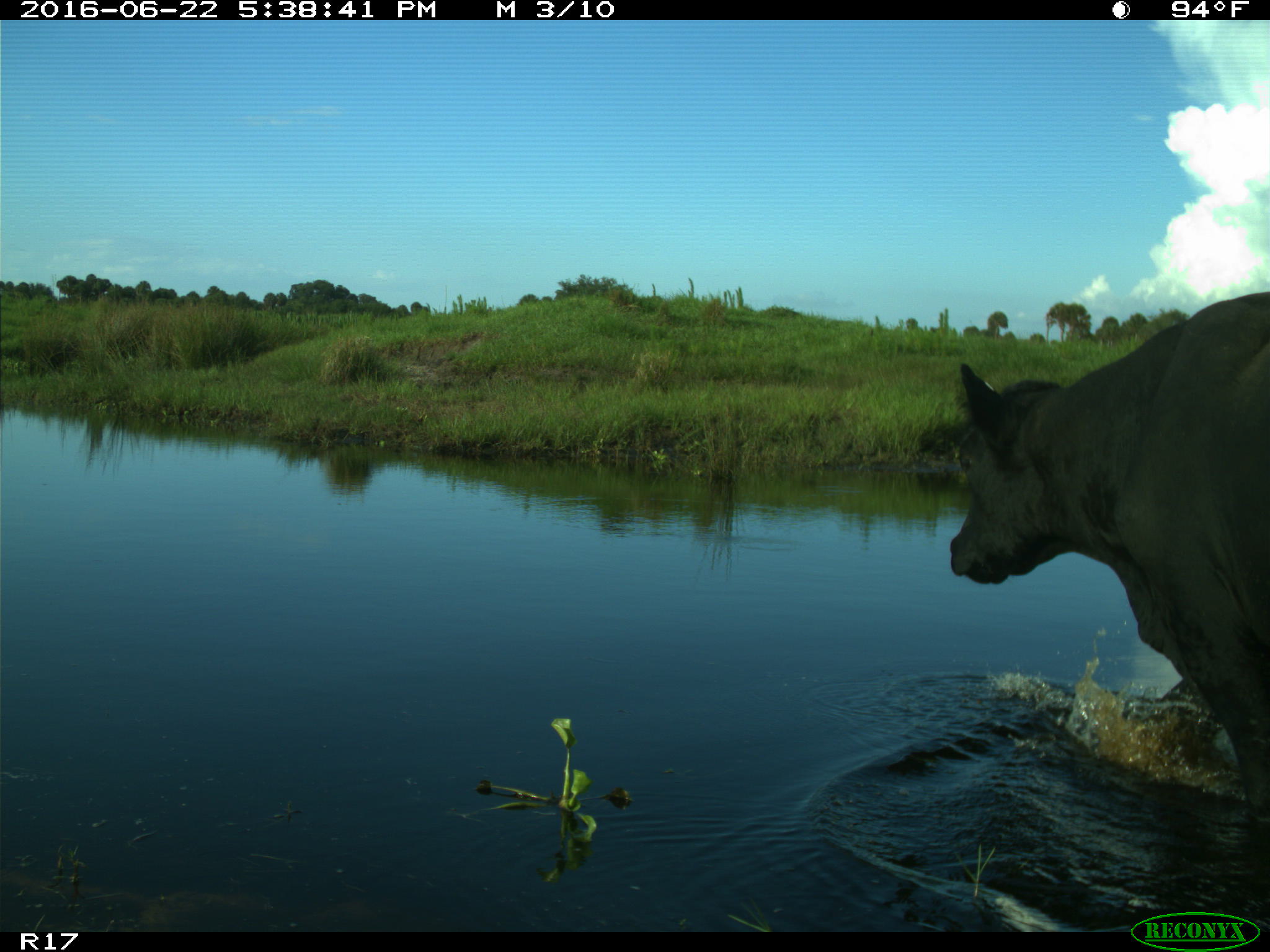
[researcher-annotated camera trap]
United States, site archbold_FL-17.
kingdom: Animalia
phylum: Chordata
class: Mammalia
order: Artiodactyla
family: Bovidae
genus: Bos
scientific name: Bos taurus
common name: domestic cow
Bos taurus (domestic cow).